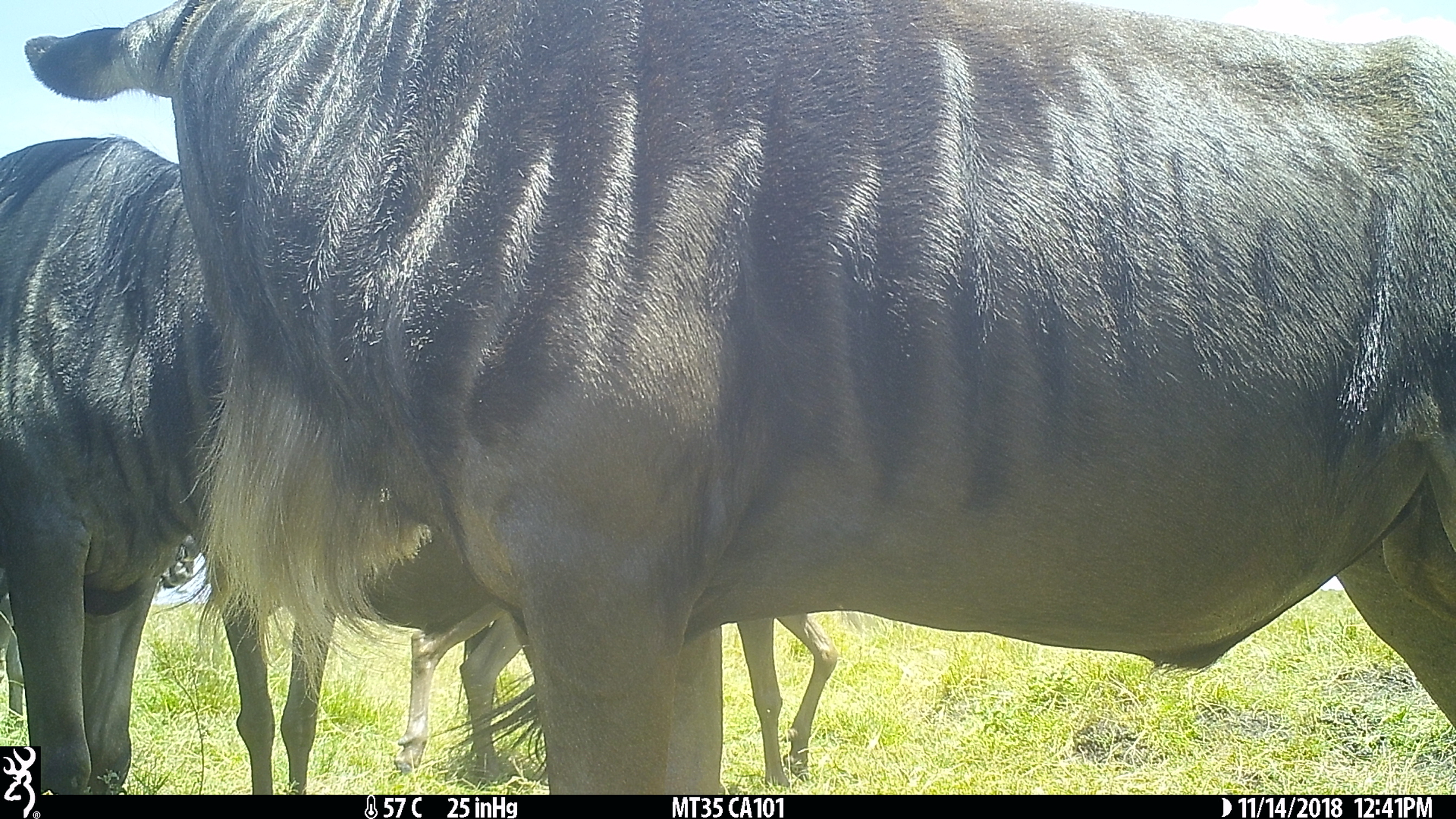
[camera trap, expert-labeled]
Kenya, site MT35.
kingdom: Animalia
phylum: Chordata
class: Mammalia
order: Artiodactyla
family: Bovidae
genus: Connochaetes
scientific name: Connochaetes taurinus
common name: blue wildebeest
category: wildebeest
Wildebeest (blue wildebeest) (Connochaetes taurinus).